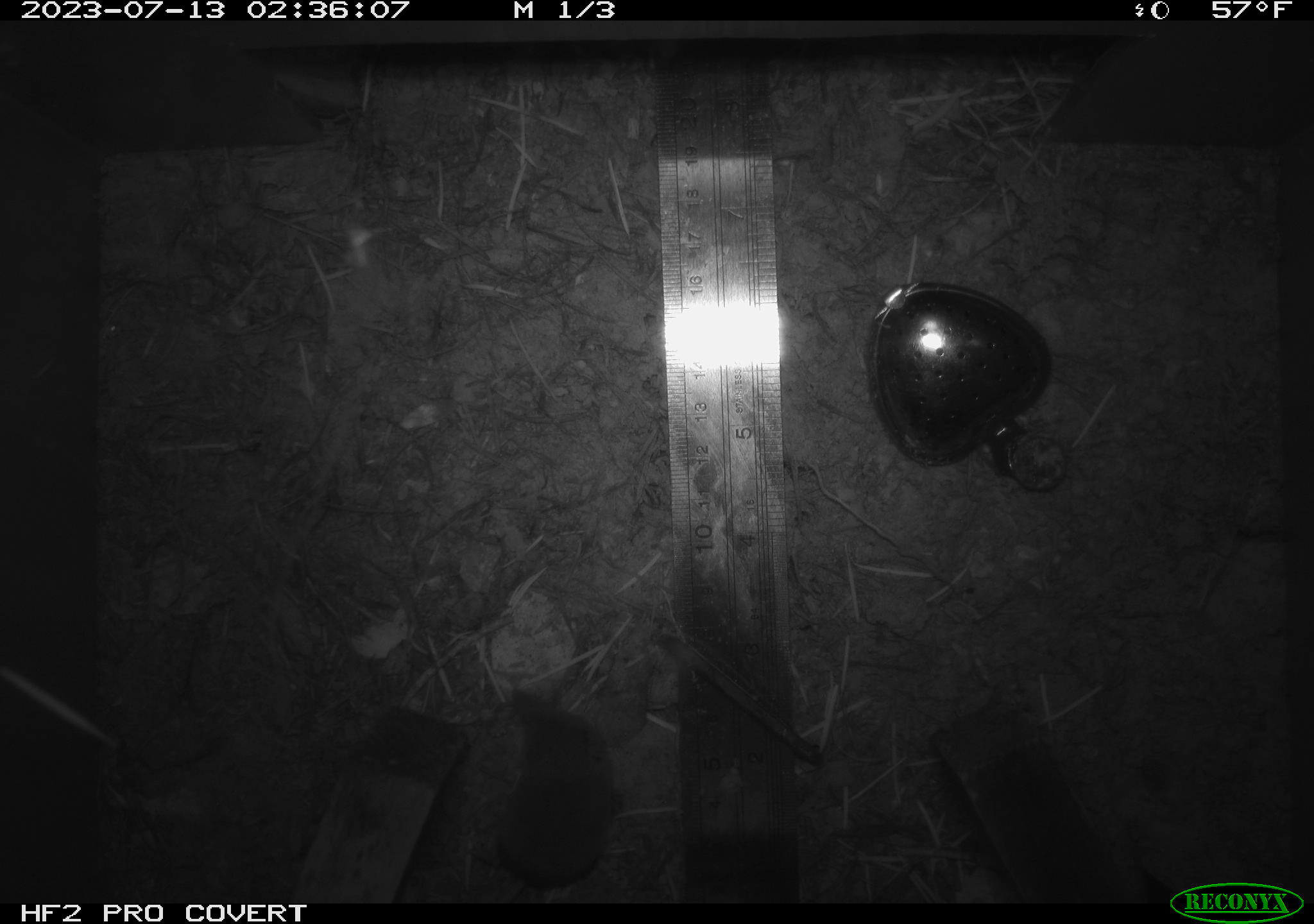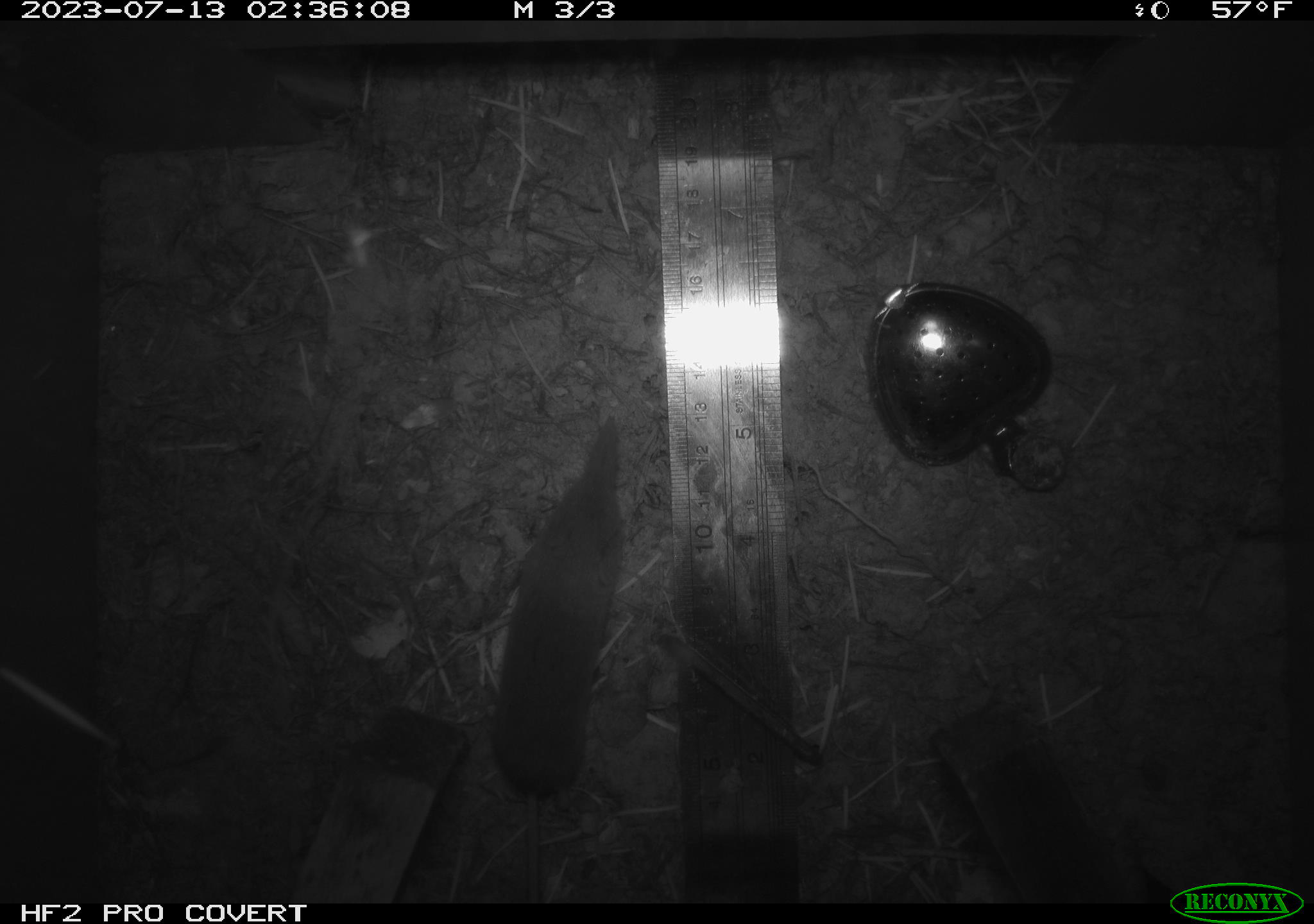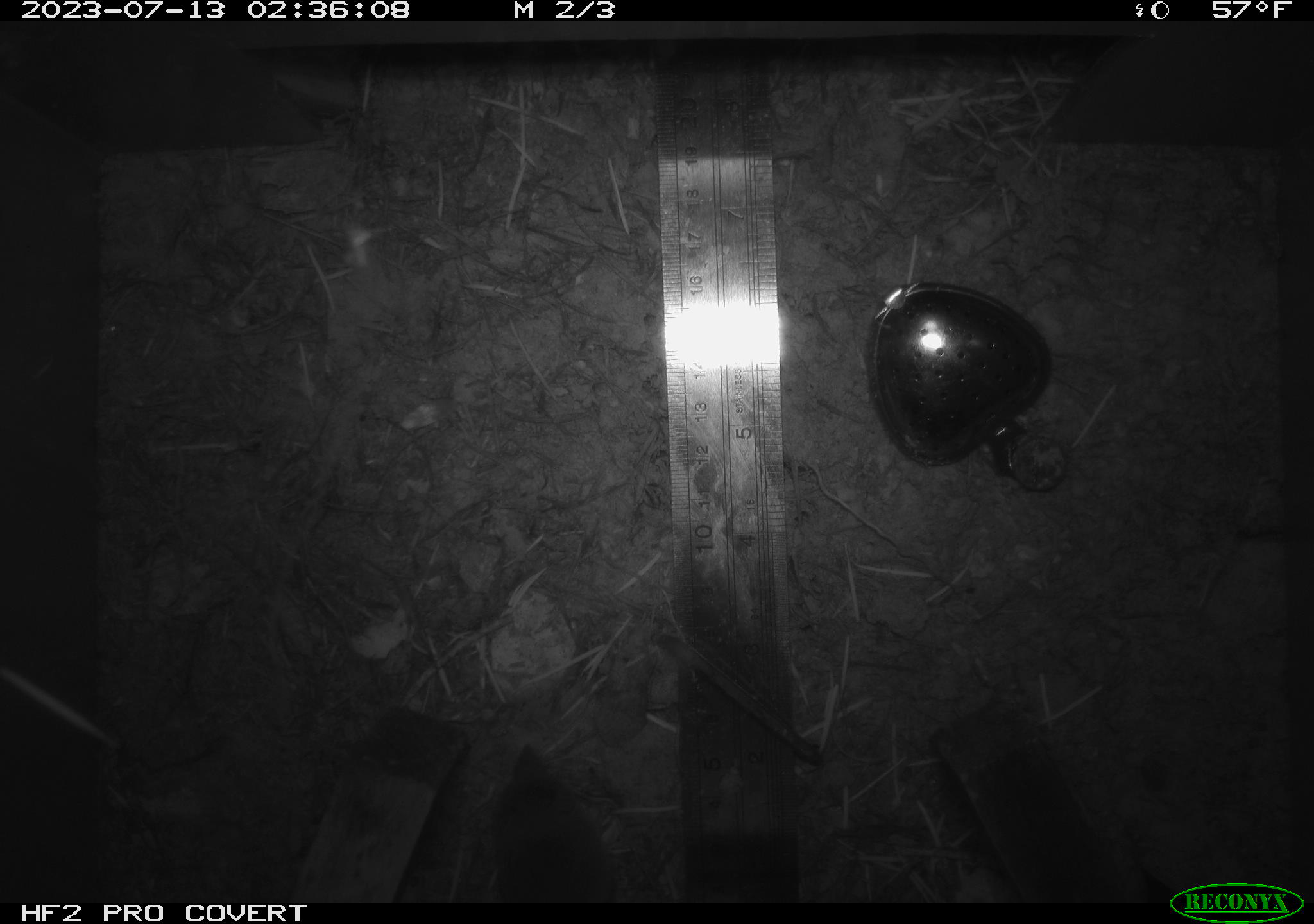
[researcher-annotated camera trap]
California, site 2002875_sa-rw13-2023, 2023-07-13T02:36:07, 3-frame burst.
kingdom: Animalia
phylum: Chordata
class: Mammalia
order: Eulipotyphla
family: Soricidae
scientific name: Soricidae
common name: shrews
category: soricidae family